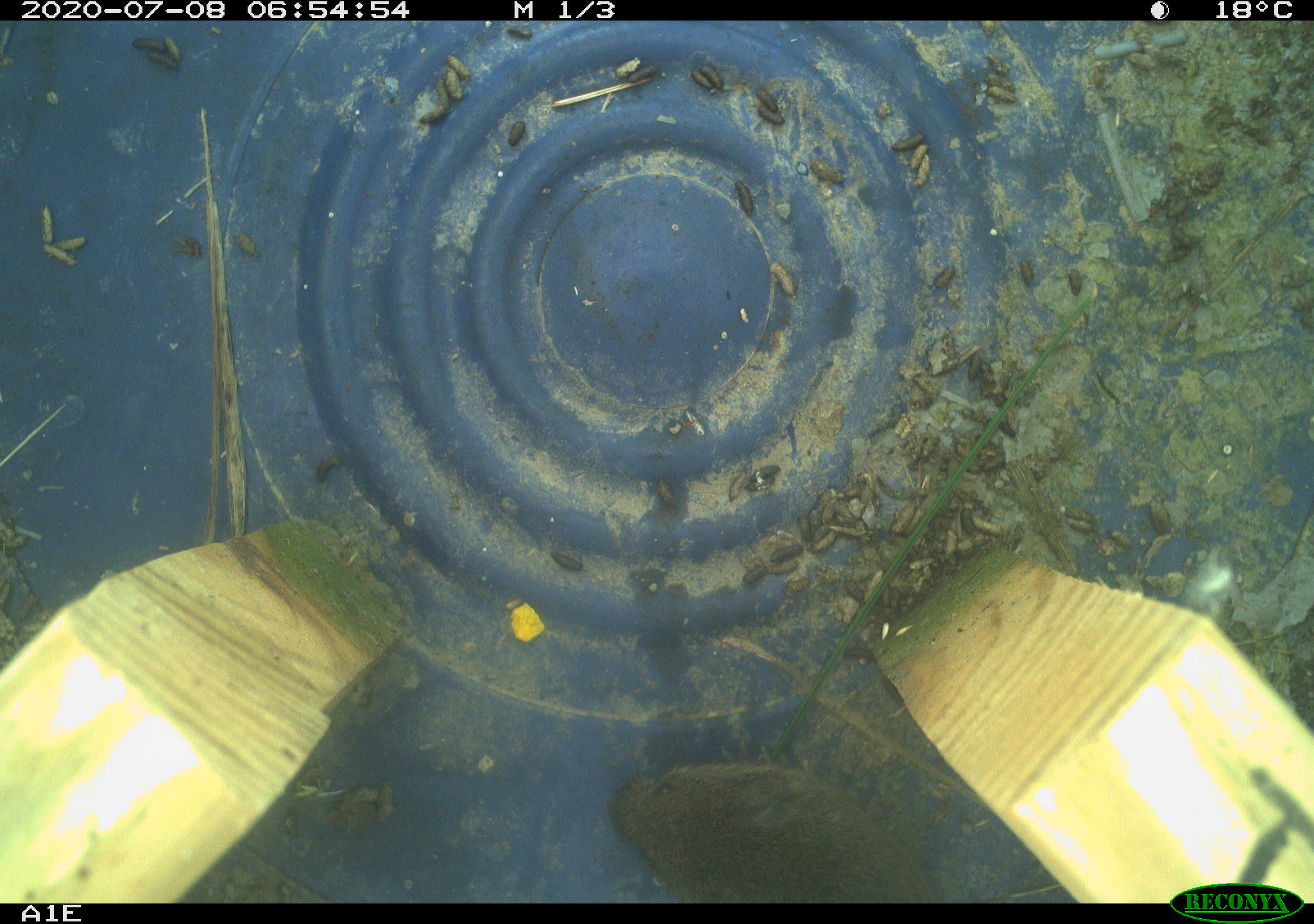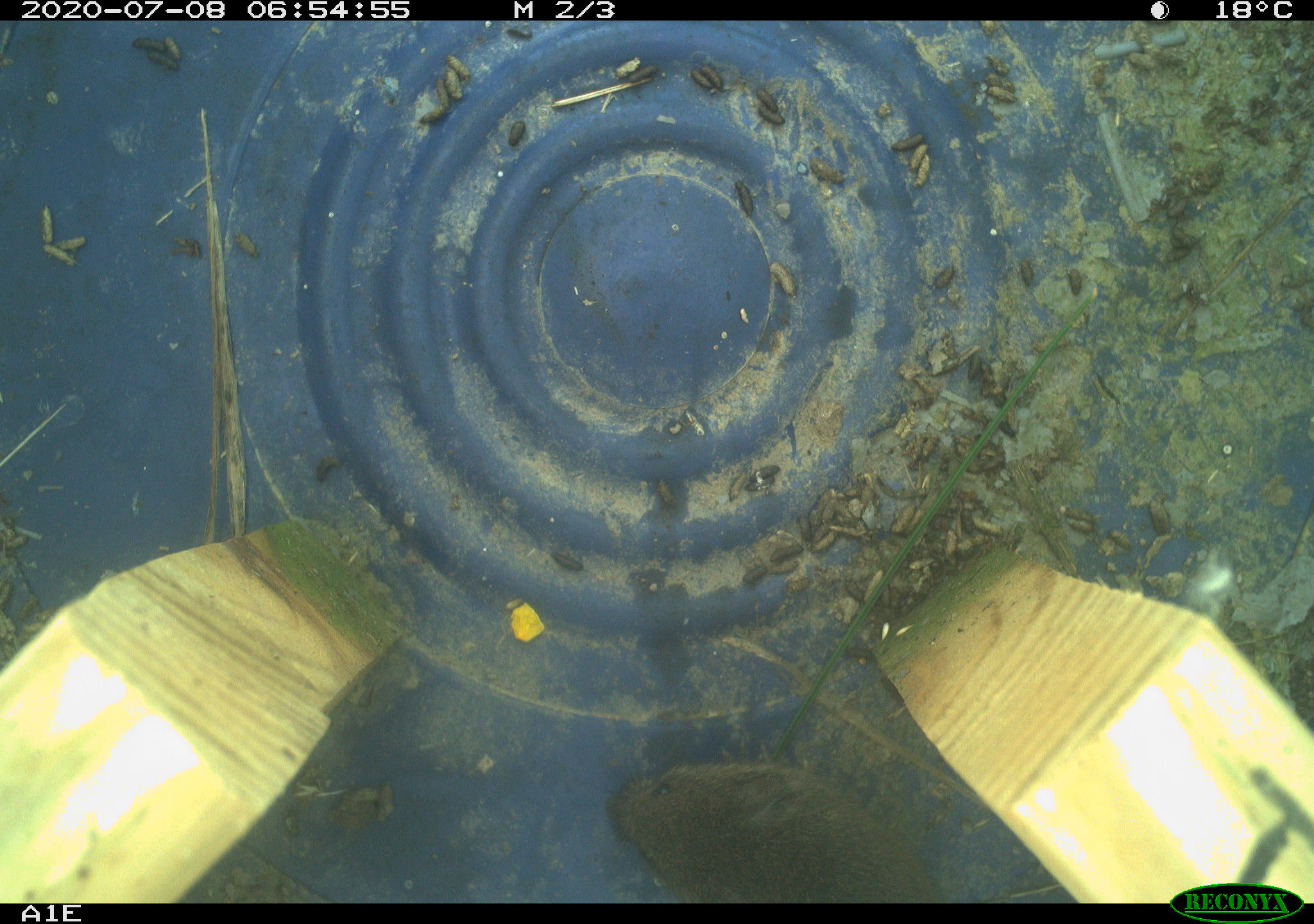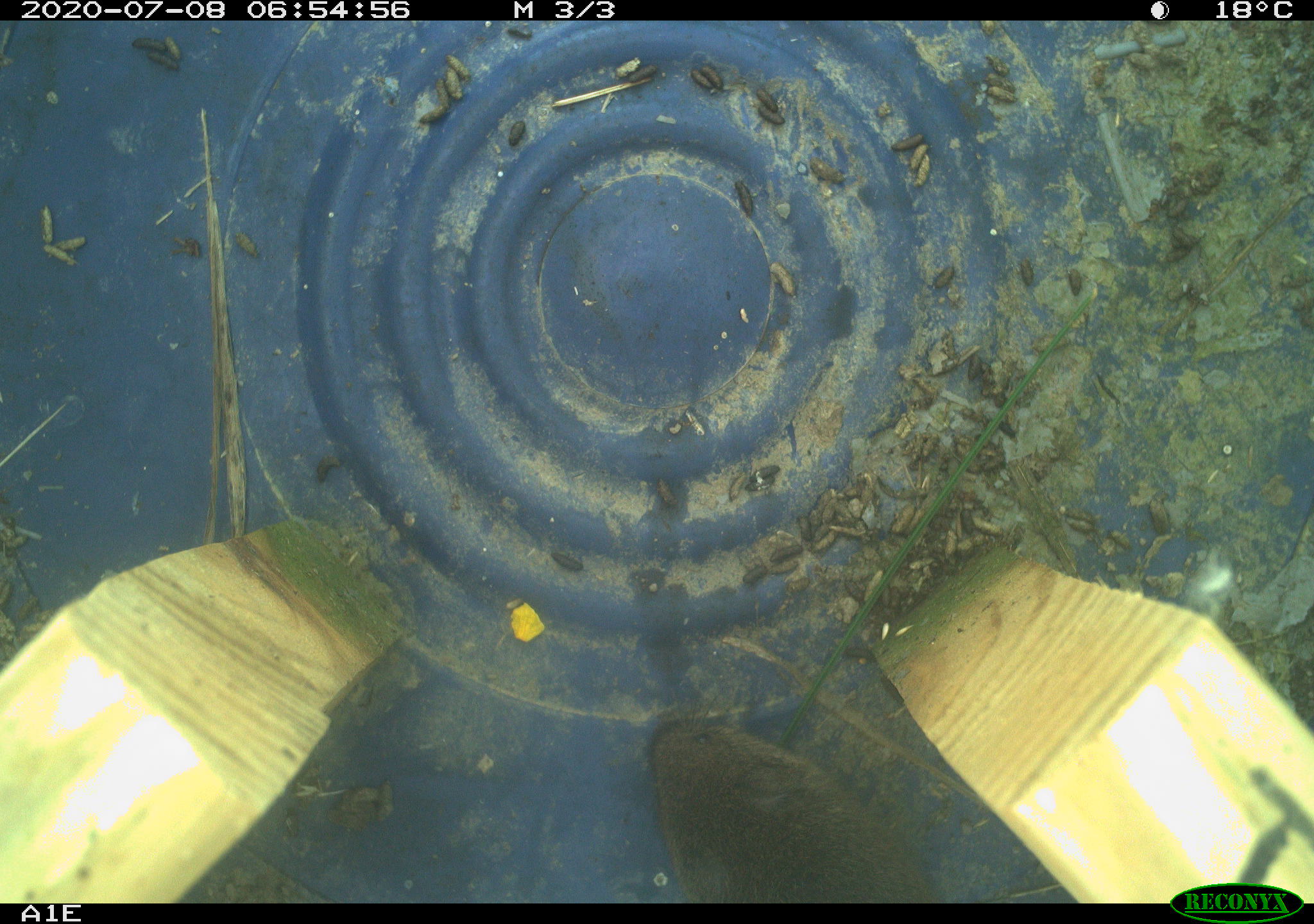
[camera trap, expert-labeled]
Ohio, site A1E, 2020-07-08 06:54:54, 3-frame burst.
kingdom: Animalia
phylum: Chordata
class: Mammalia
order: Rodentia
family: Cricetidae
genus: Microtus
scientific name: Microtus pennsylvanicus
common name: meadow vole